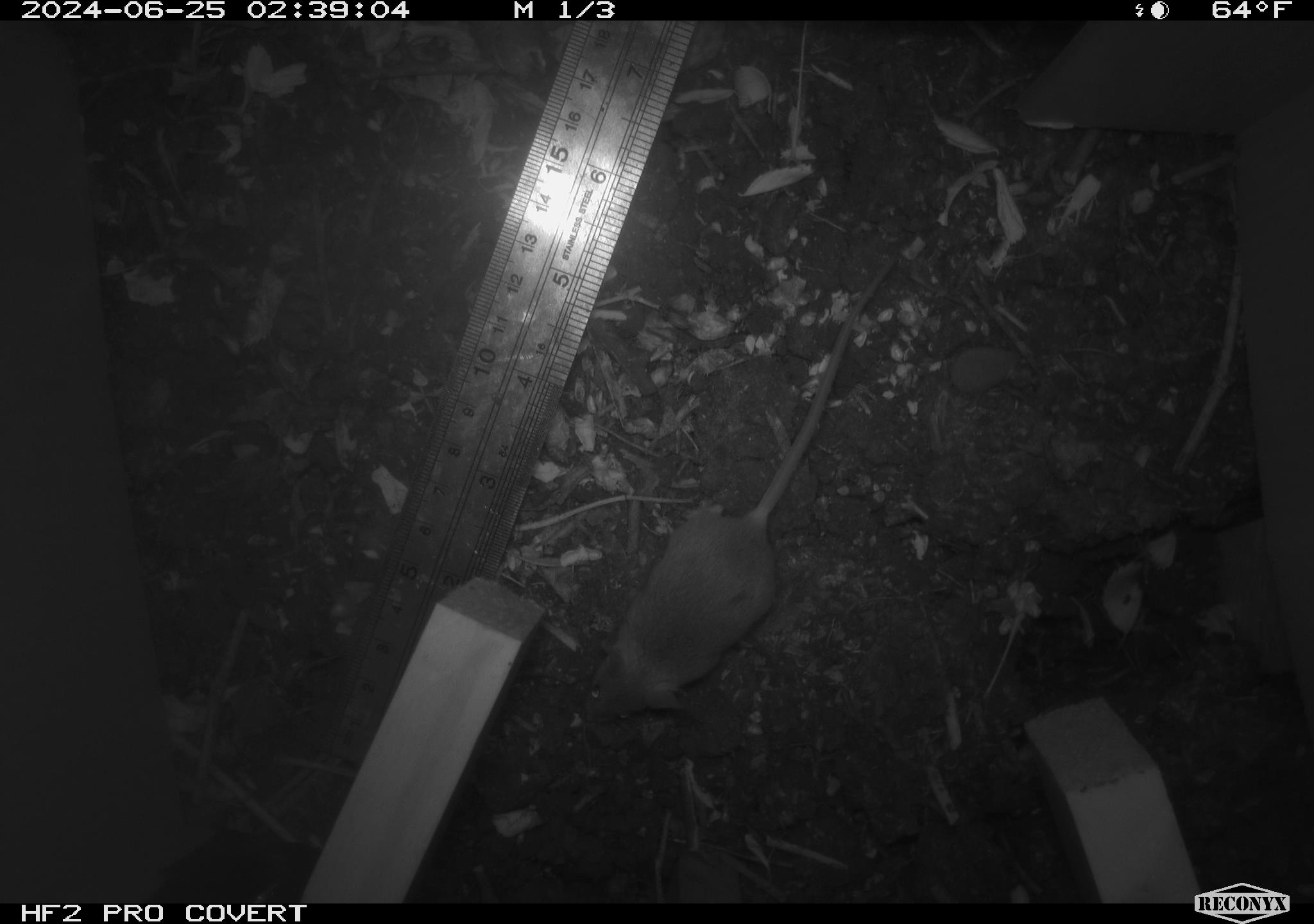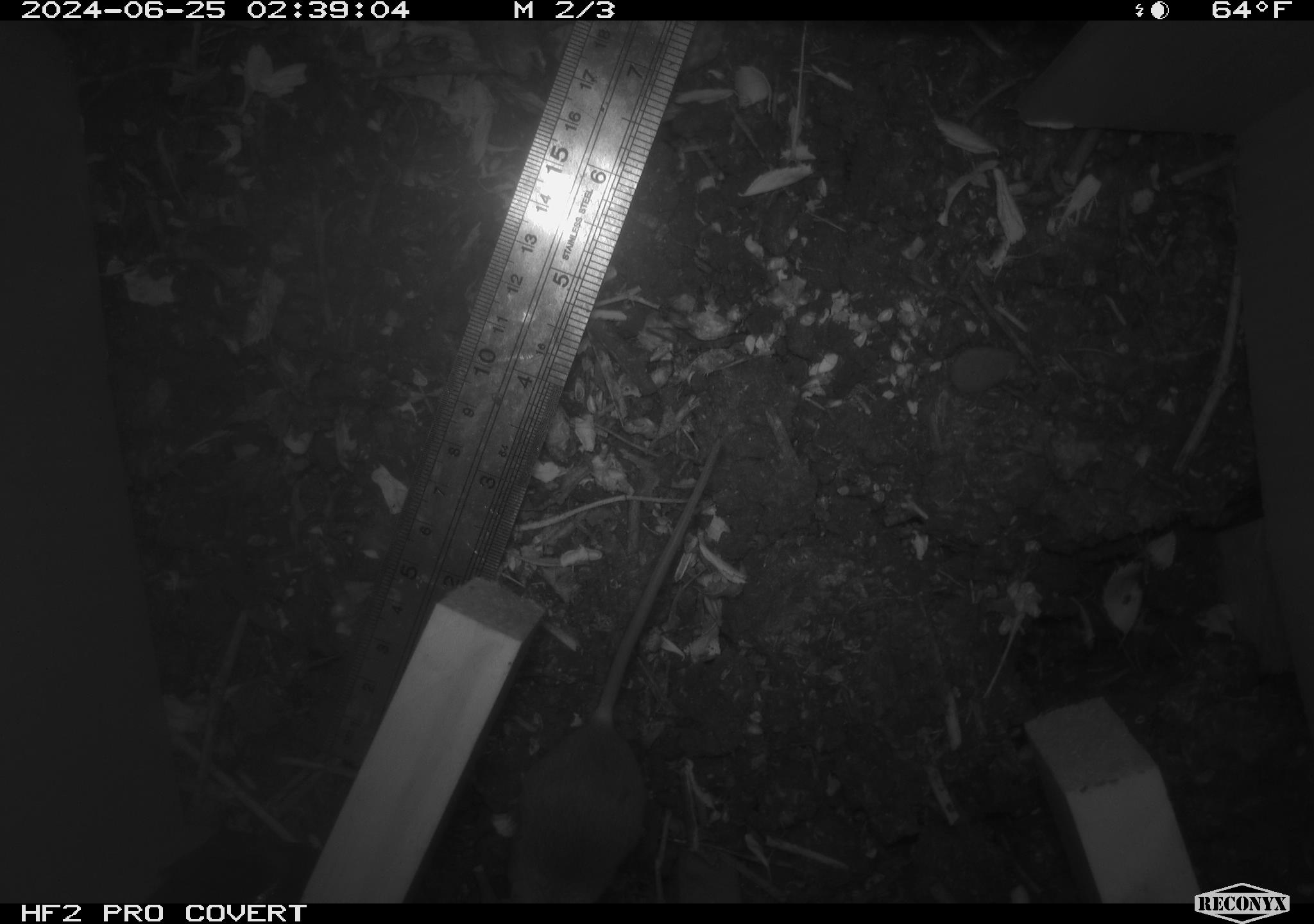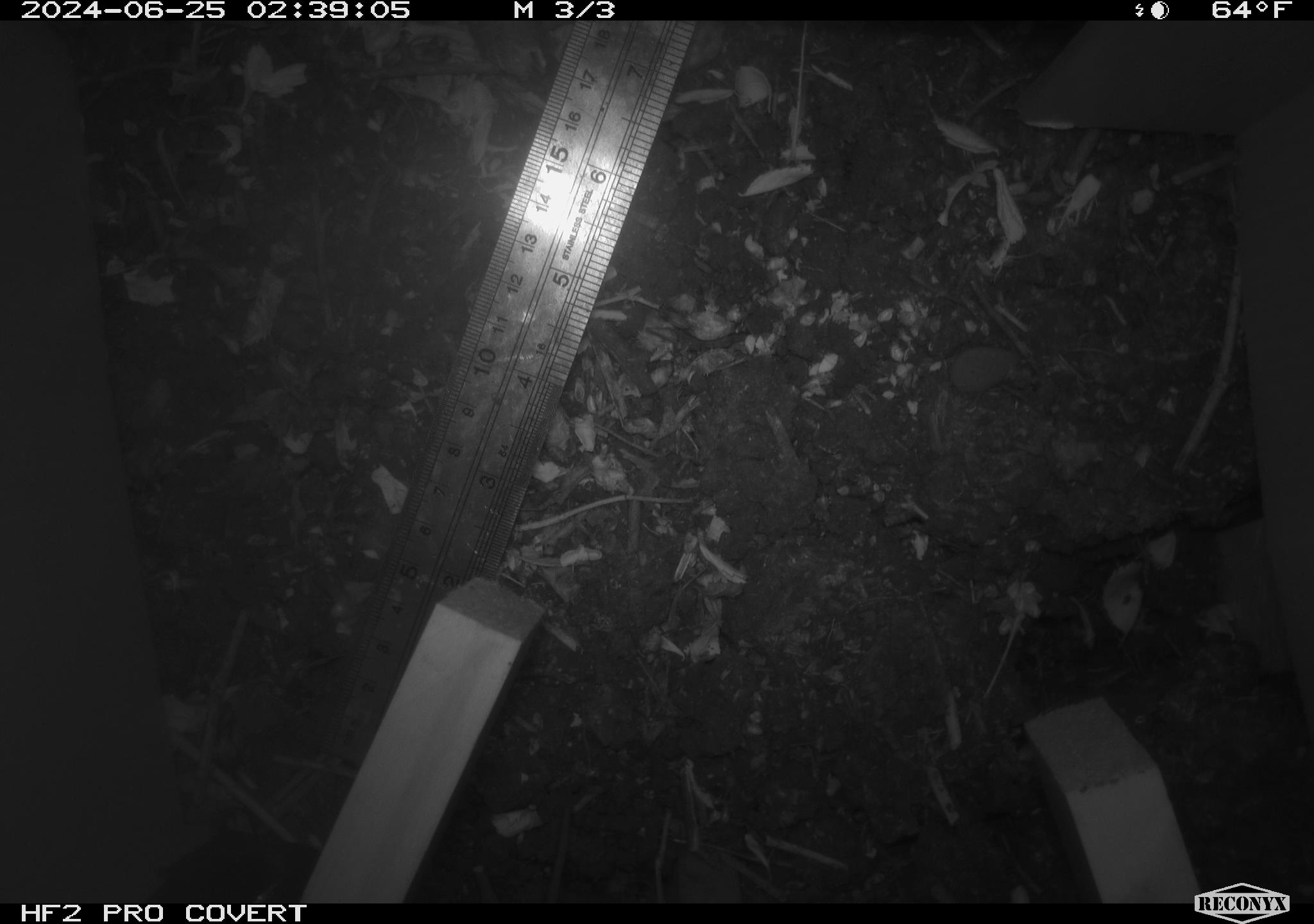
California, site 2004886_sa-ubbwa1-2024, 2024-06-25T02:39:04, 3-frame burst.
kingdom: Animalia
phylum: Chordata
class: Mammalia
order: Rodentia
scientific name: Rodentia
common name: mouse species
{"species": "mouse species (Rodentia)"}